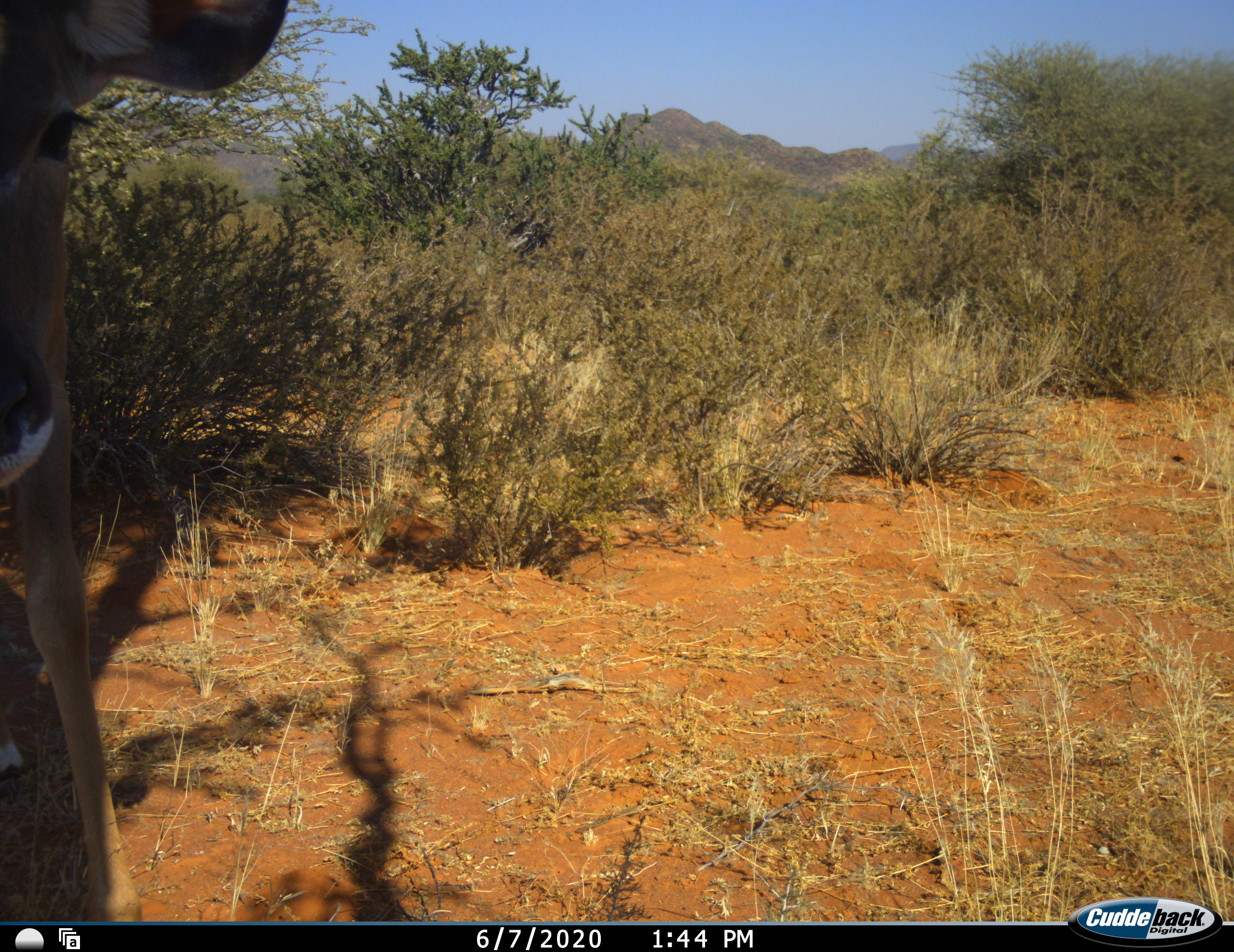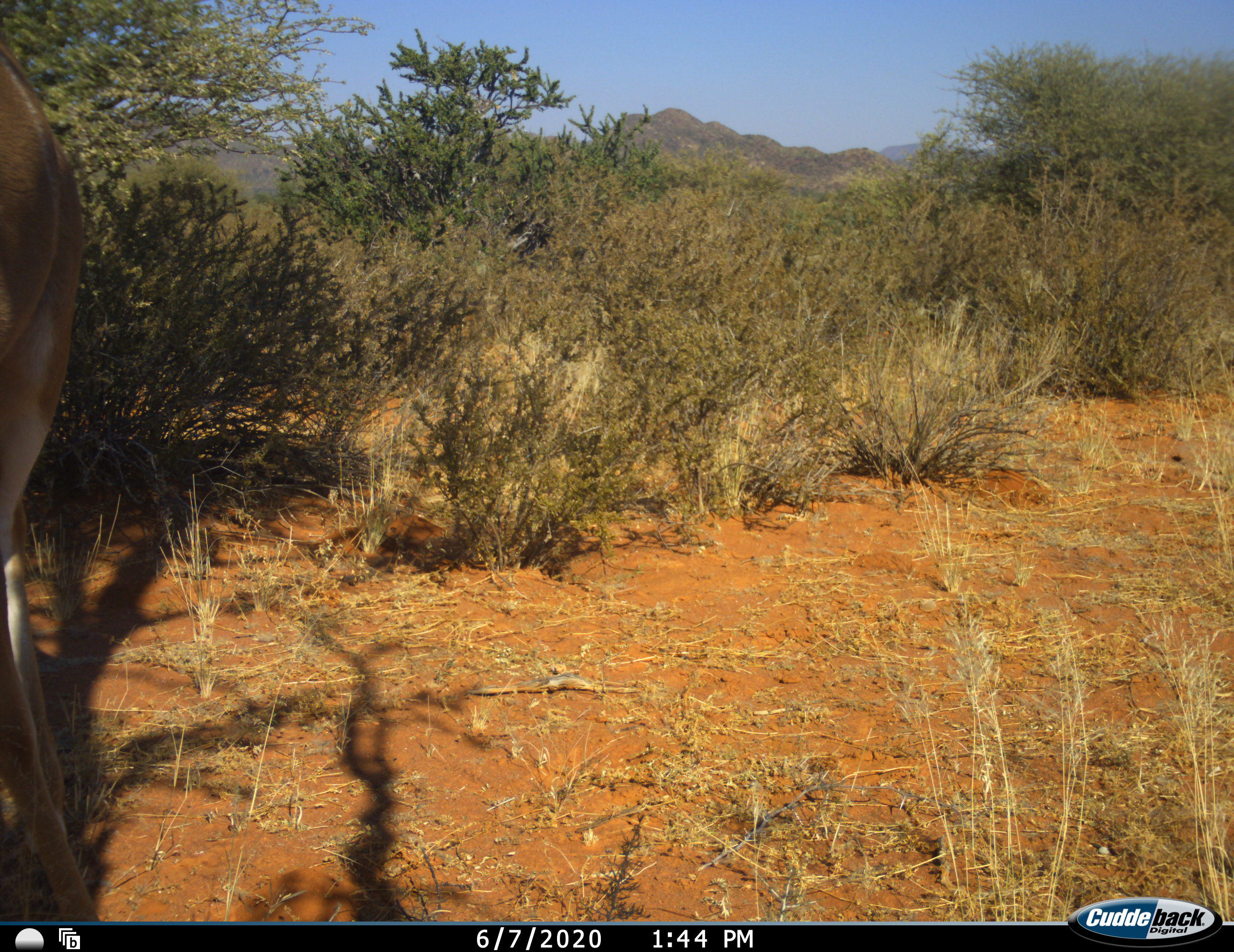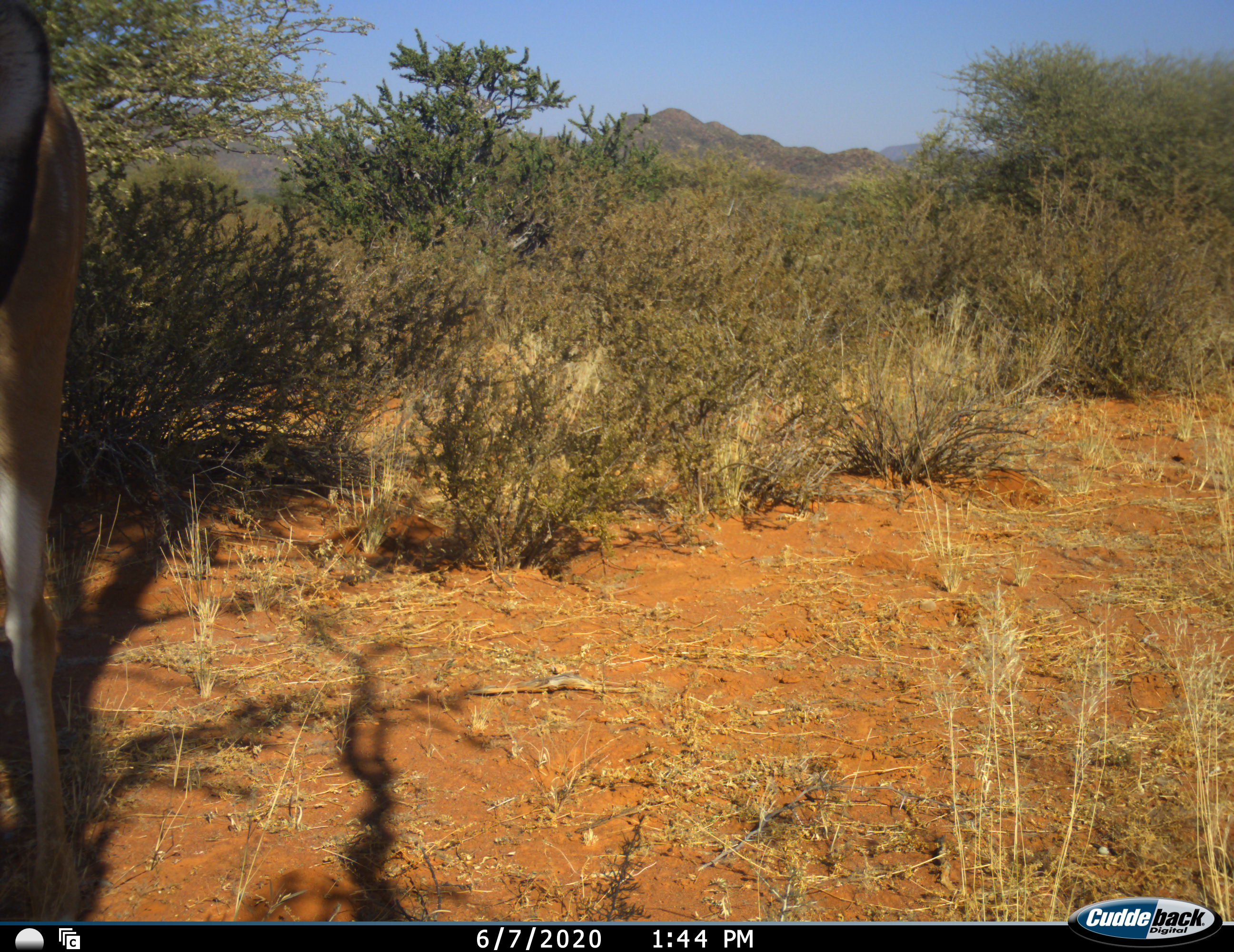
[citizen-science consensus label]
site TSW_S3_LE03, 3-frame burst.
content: unidentified animal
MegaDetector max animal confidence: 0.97